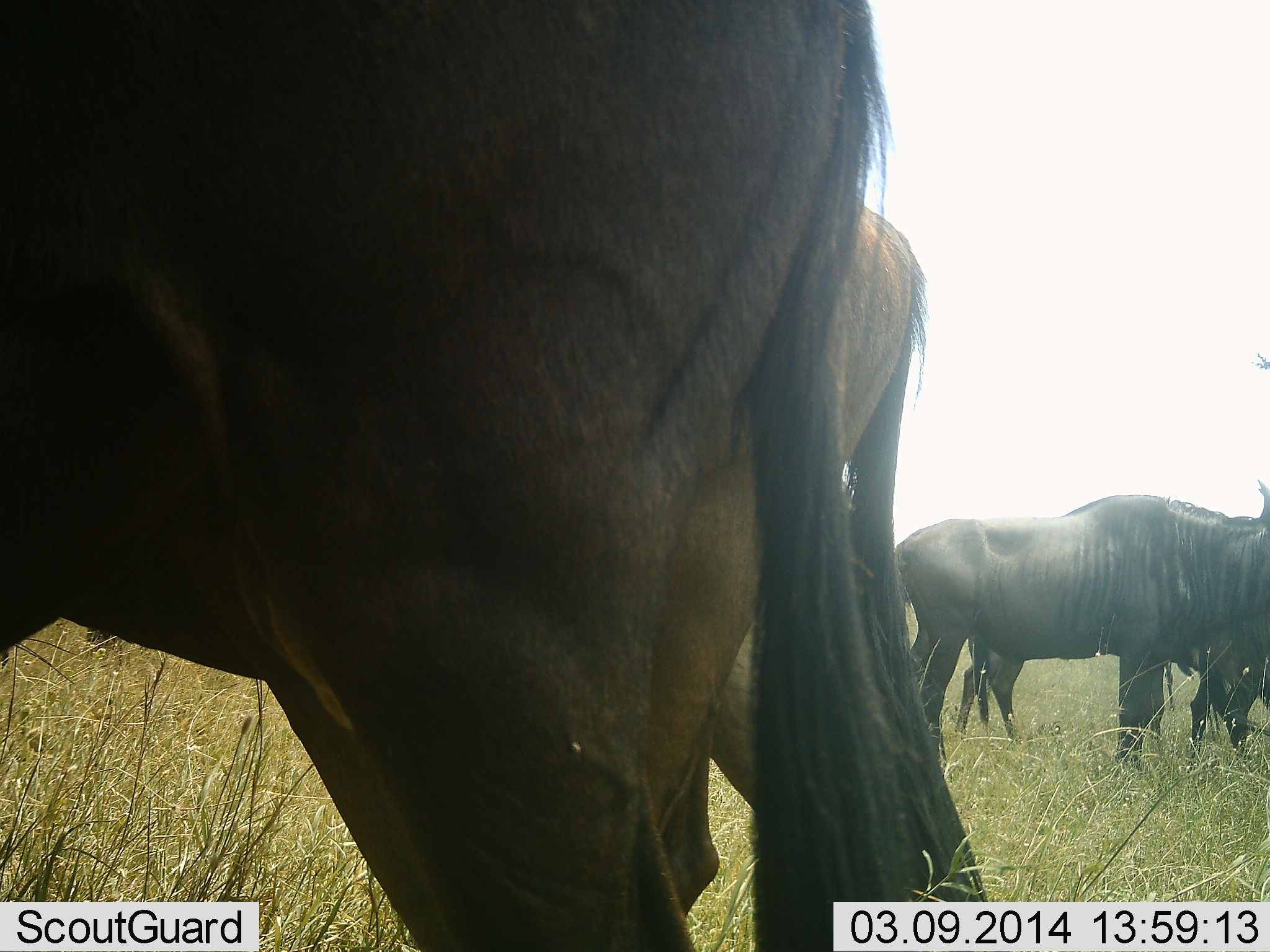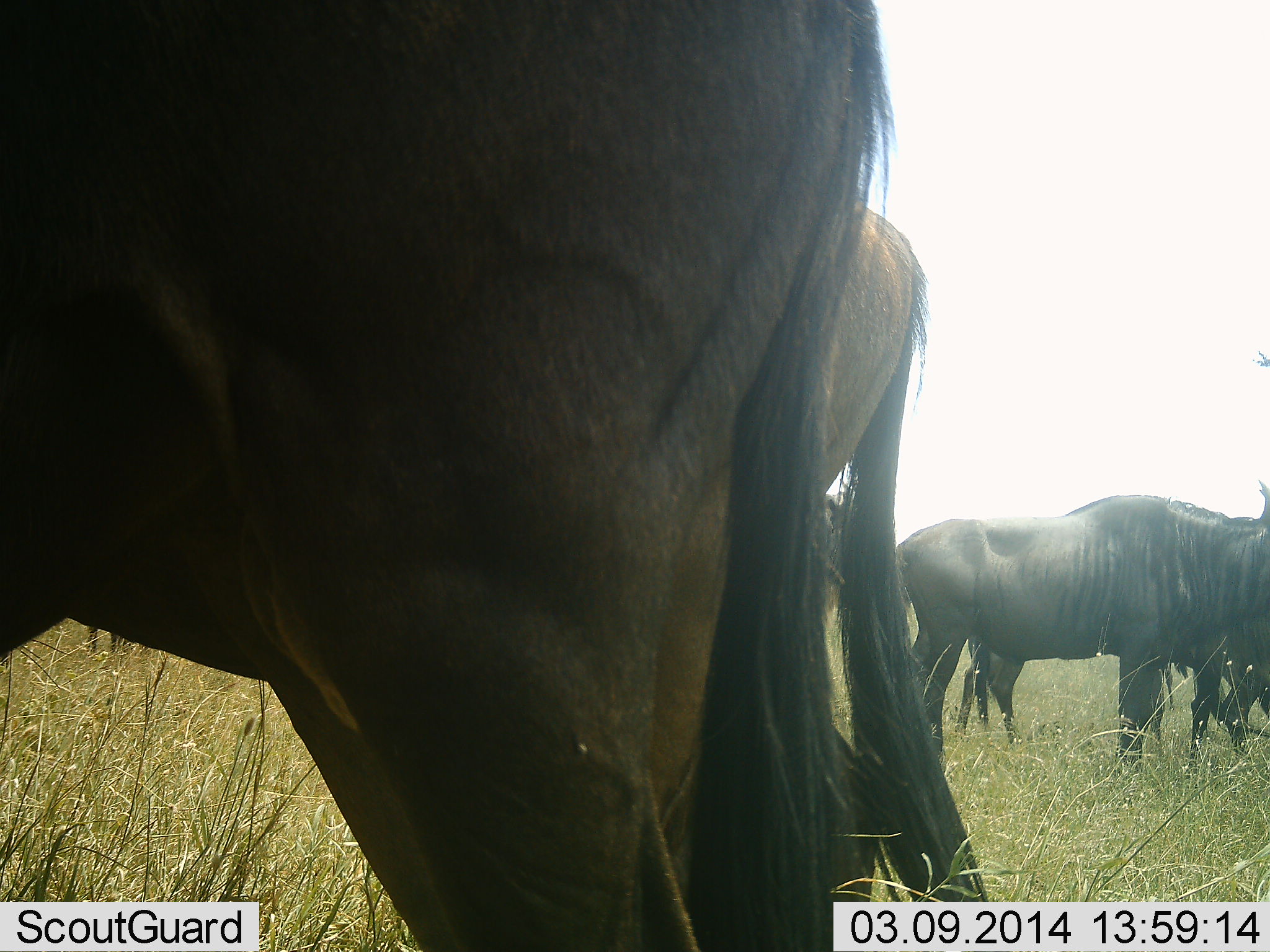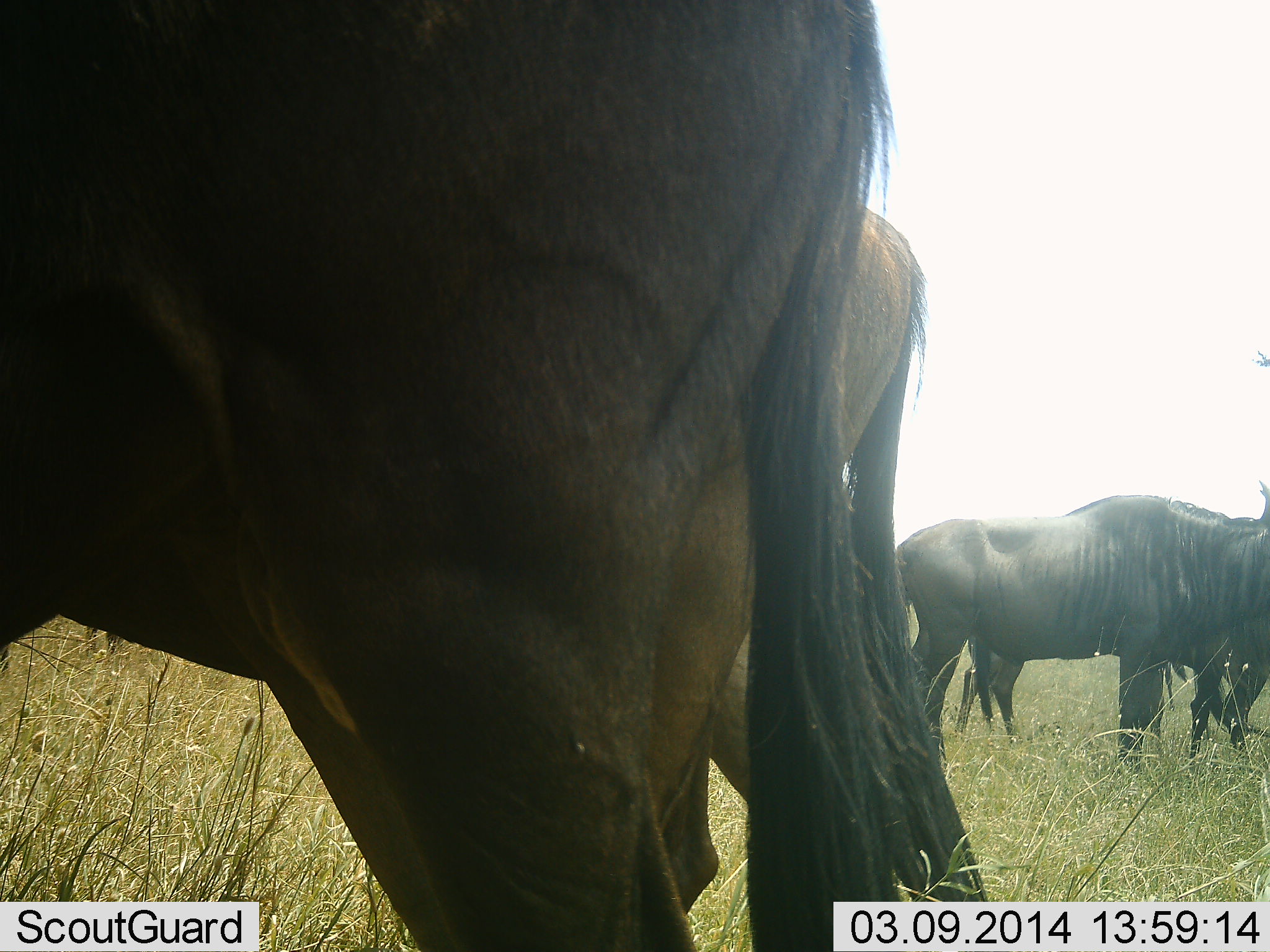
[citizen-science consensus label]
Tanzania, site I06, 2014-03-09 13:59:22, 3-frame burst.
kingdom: Animalia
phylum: Chordata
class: Mammalia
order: Artiodactyla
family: Bovidae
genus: Connochaetes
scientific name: Connochaetes taurinus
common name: blue wildebeest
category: wildebeest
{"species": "wildebeest (blue wildebeest) (Connochaetes taurinus)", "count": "4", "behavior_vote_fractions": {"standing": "70%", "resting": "10%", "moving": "20%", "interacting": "0%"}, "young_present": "0%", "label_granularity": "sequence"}